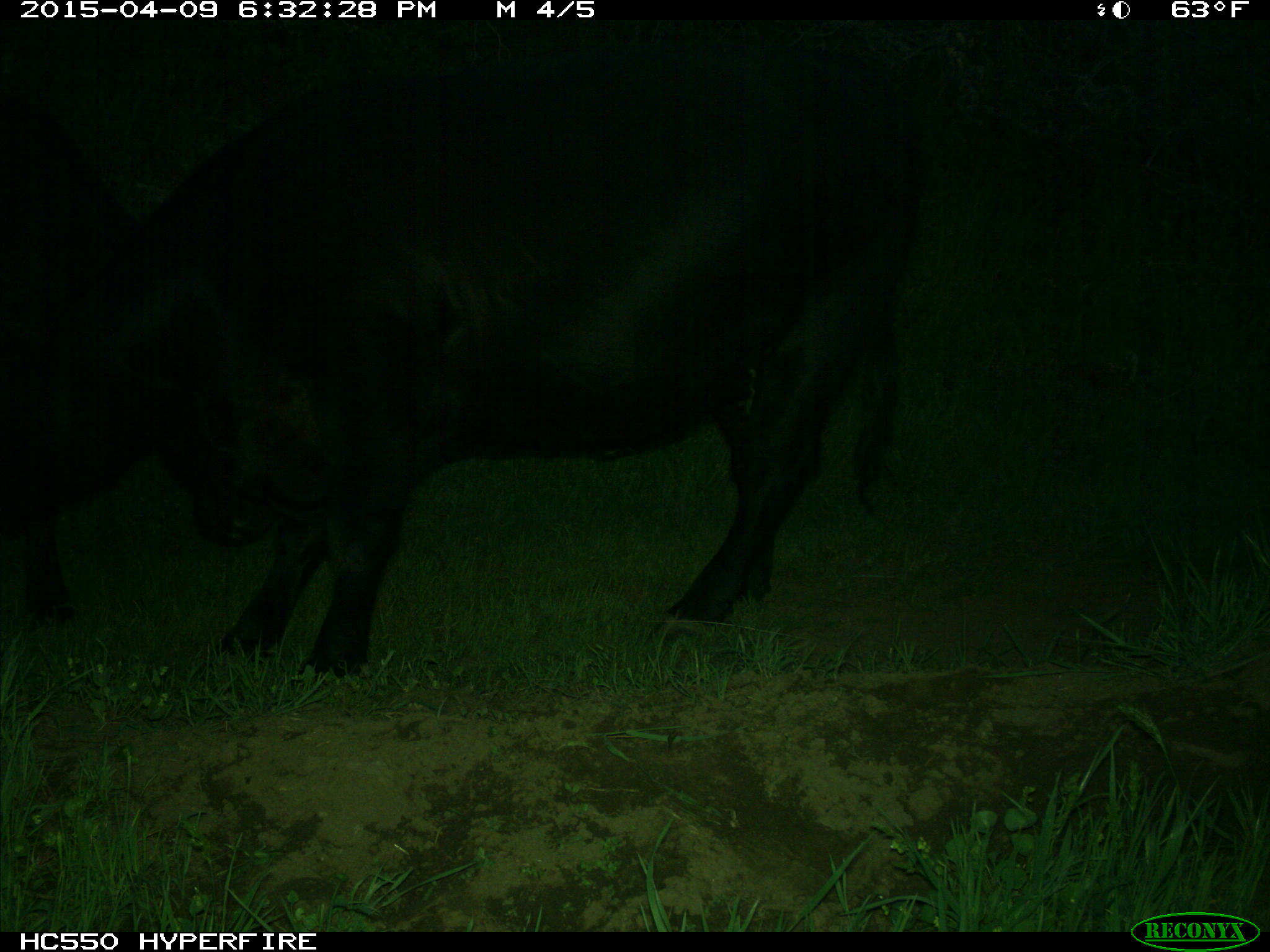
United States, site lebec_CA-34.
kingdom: Animalia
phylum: Chordata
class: Mammalia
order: Artiodactyla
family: Bovidae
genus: Bos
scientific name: Bos taurus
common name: domestic cow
Bos taurus (domestic cow).